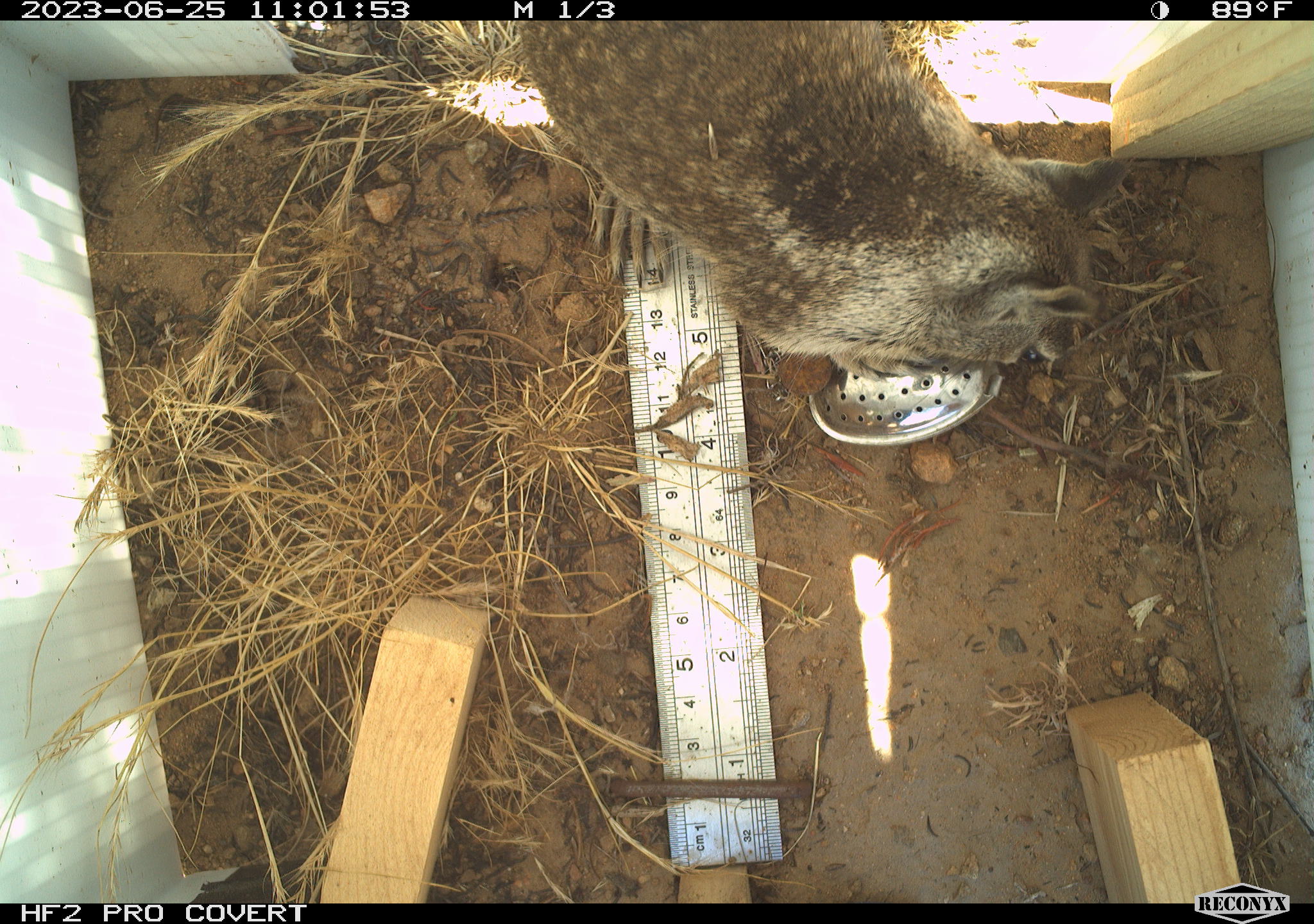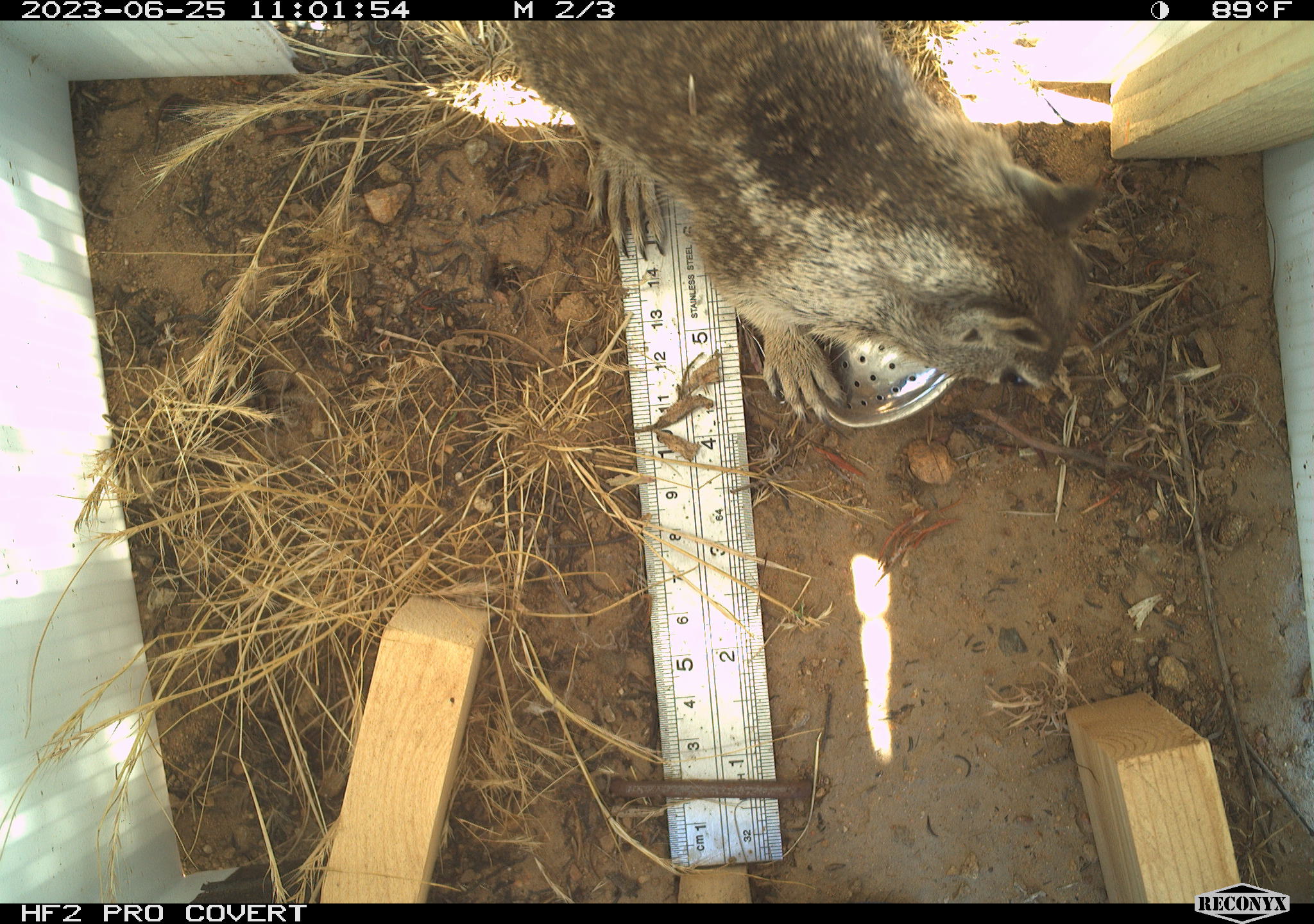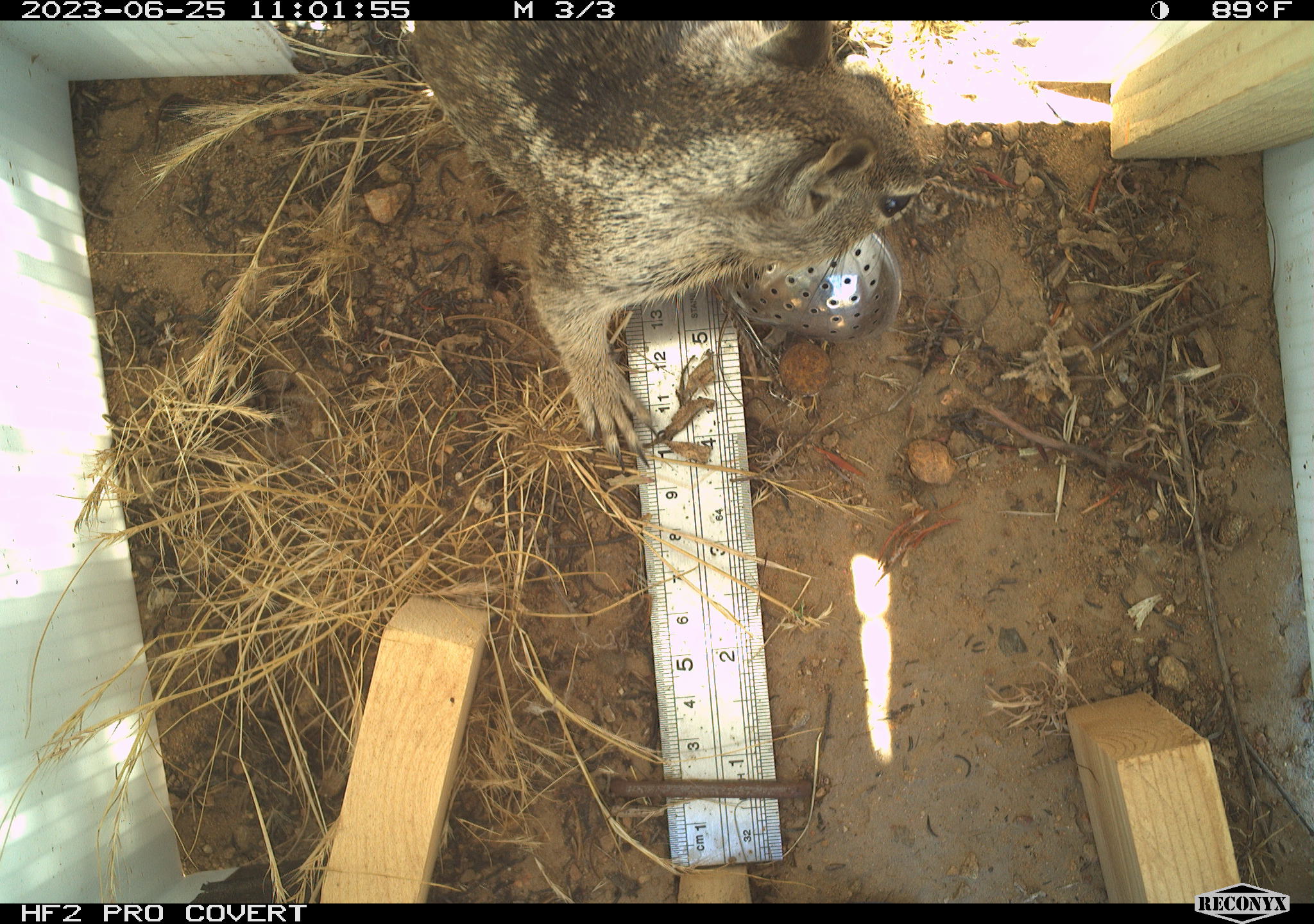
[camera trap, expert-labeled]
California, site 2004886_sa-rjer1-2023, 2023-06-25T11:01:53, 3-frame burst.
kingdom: Animalia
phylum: Chordata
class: Mammalia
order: Rodentia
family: Sciuridae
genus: Otospermophilus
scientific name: Otospermophilus beecheyi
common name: california ground squirrel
California ground squirrel (Otospermophilus beecheyi).